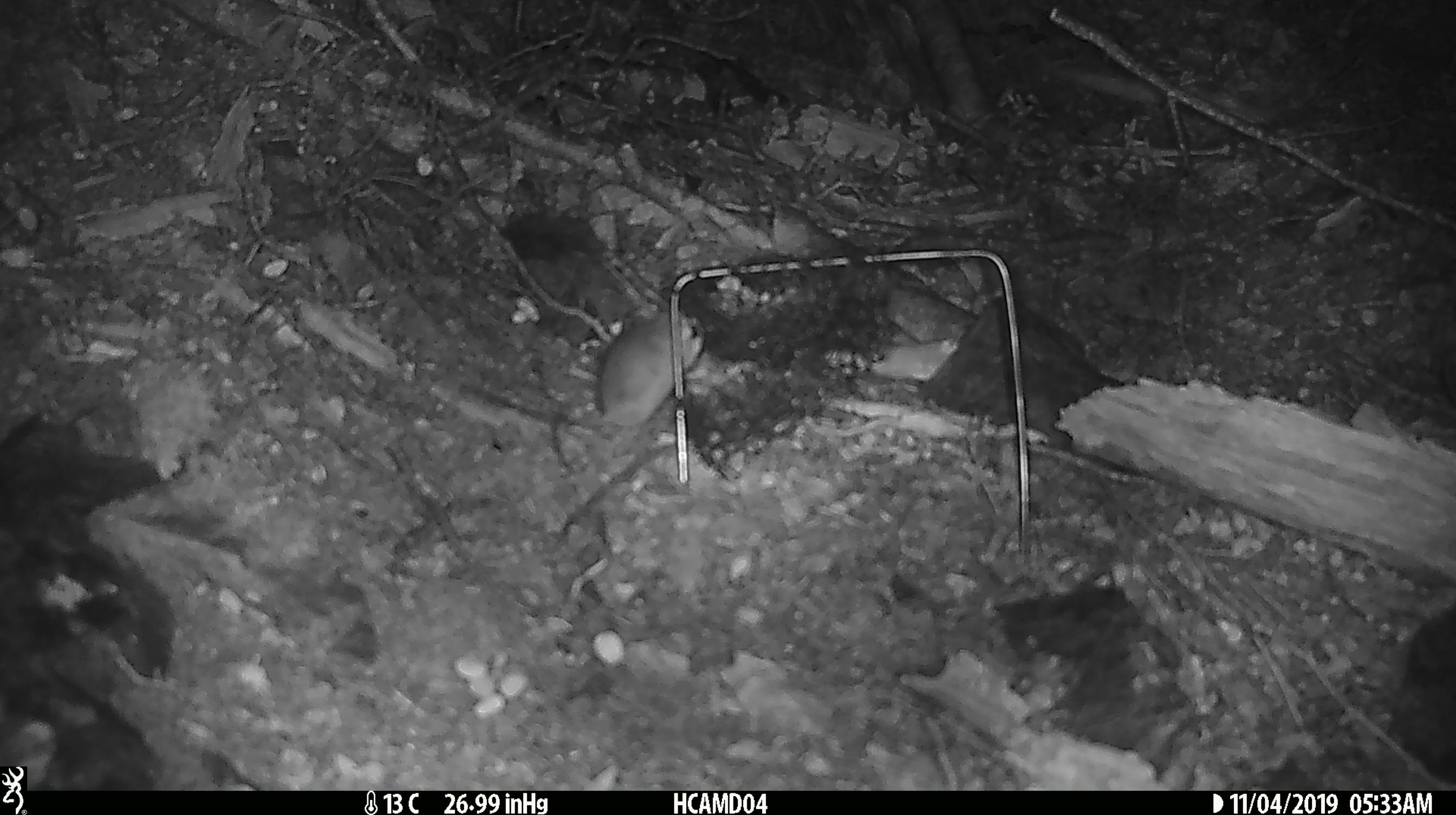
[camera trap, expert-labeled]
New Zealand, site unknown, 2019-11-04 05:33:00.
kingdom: Animalia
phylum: Chordata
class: Mammalia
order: Rodentia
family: Muridae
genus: Mus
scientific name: Mus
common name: mouse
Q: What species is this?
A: Mouse (Mus).